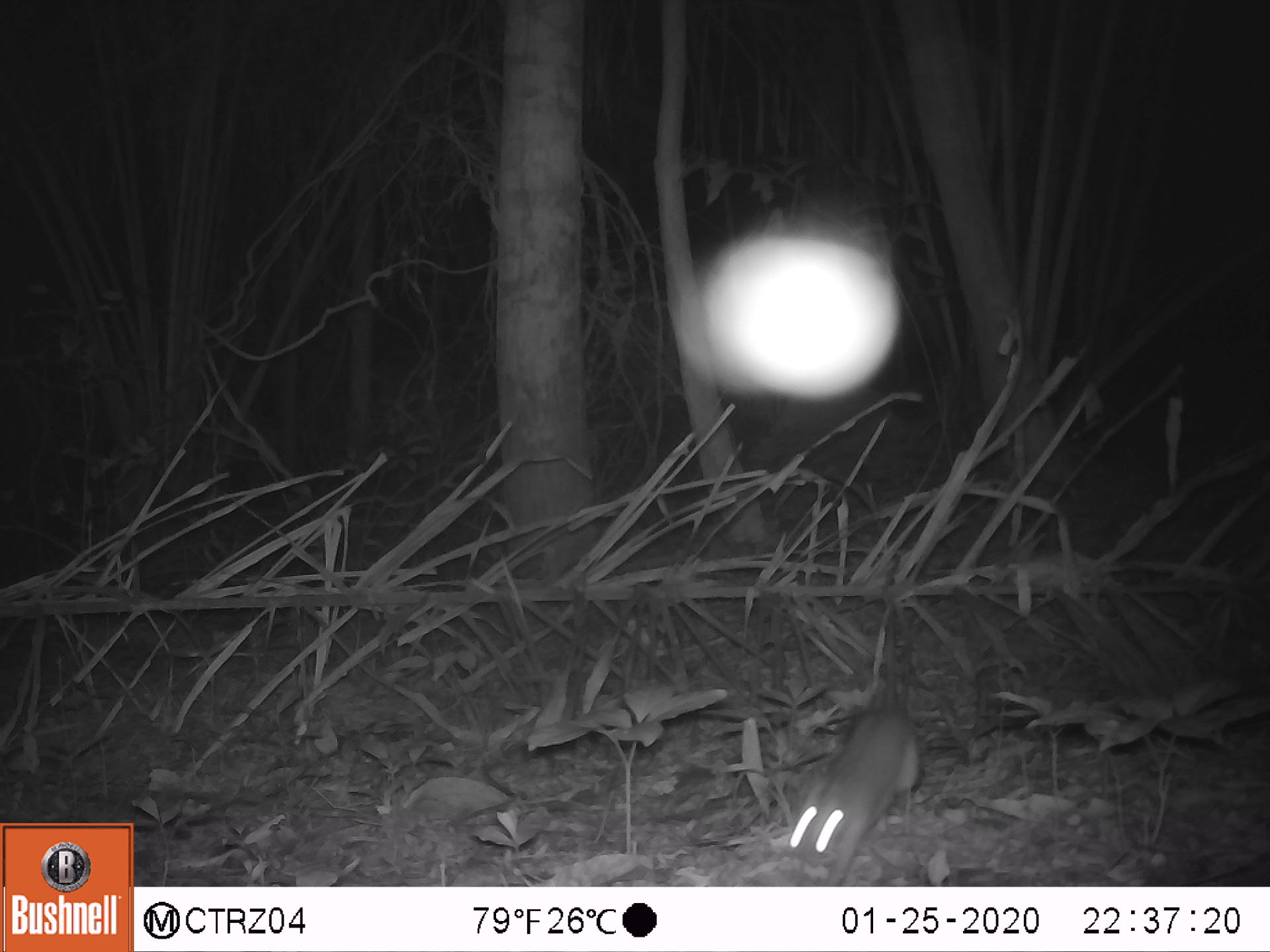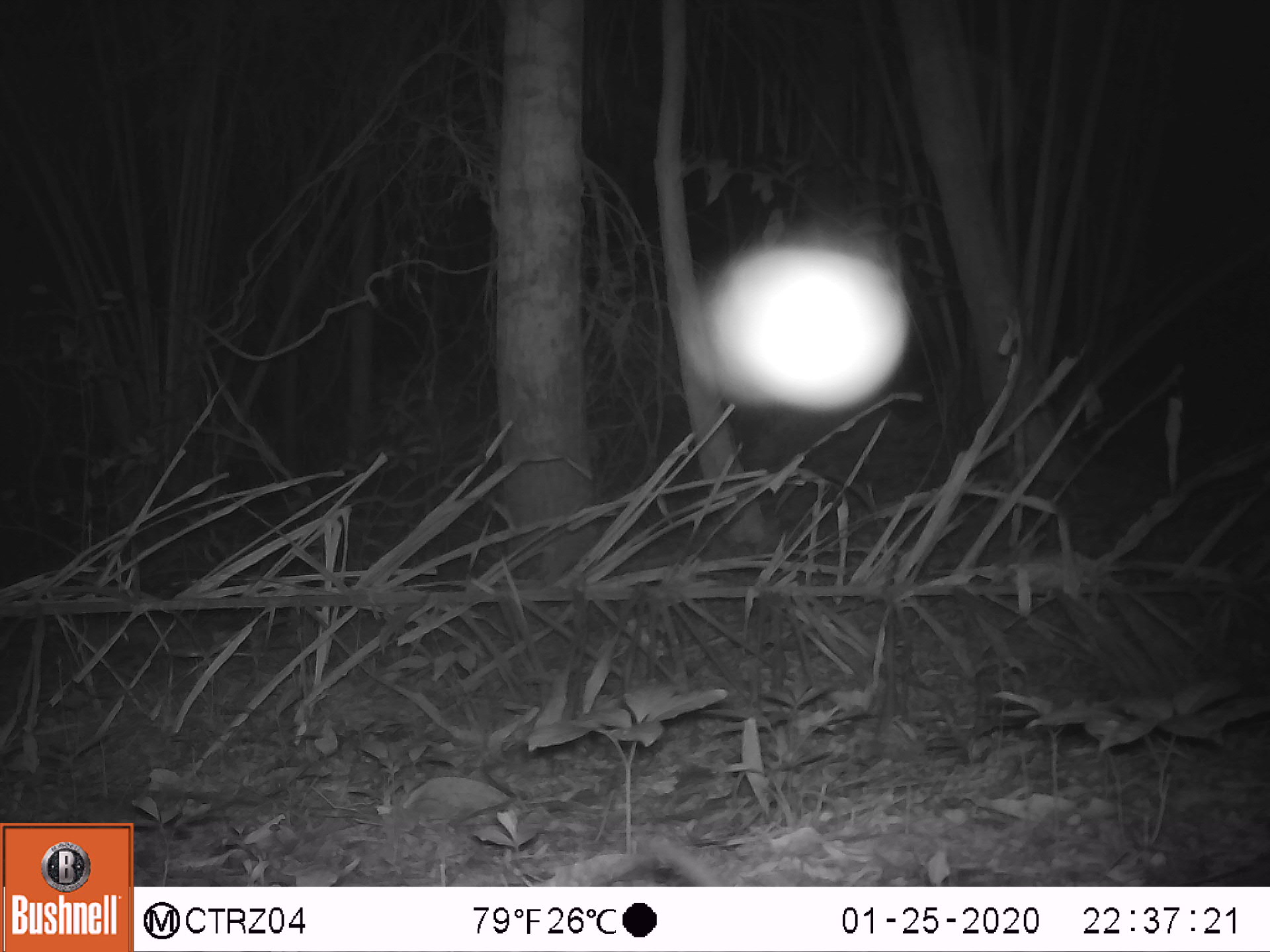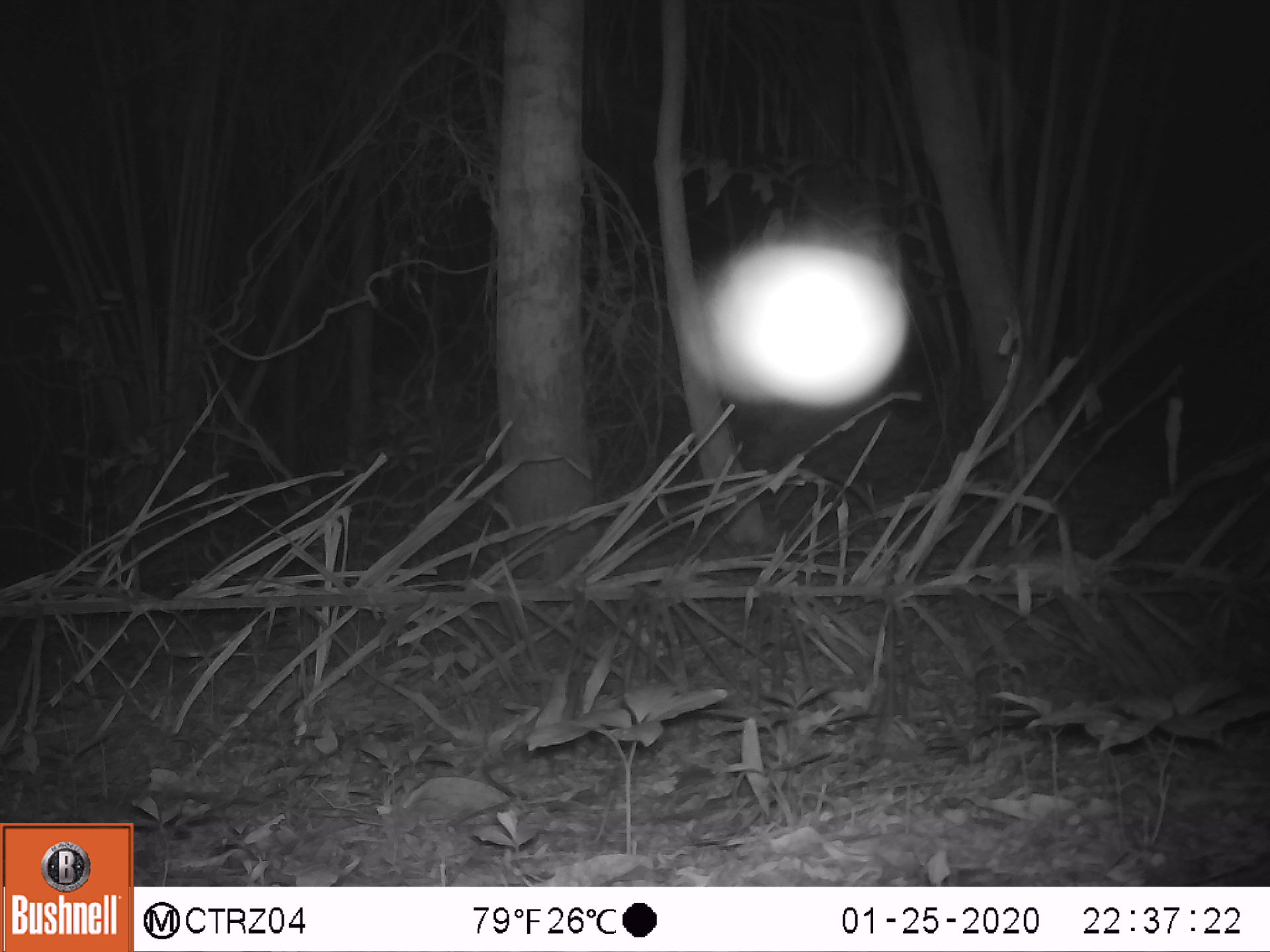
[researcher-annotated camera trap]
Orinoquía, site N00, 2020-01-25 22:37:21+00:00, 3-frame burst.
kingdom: Animalia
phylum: Chordata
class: Mammalia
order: Rodentia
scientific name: Rodentia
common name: rodent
Rodent (Rodentia).